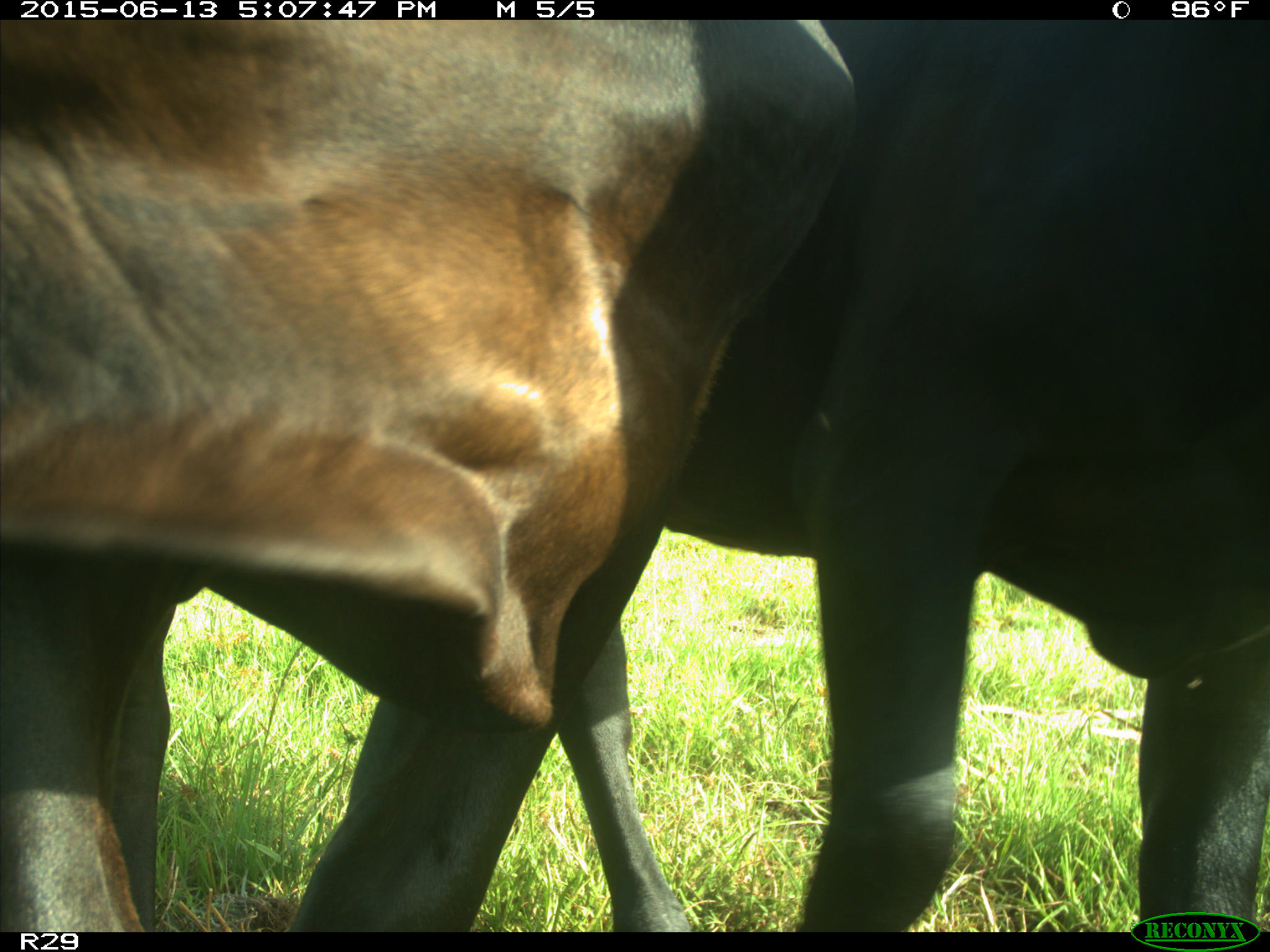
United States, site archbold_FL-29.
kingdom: Animalia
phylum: Chordata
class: Mammalia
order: Artiodactyla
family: Bovidae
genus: Bos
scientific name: Bos taurus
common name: domestic cow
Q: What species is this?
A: Bos taurus (domestic cow).